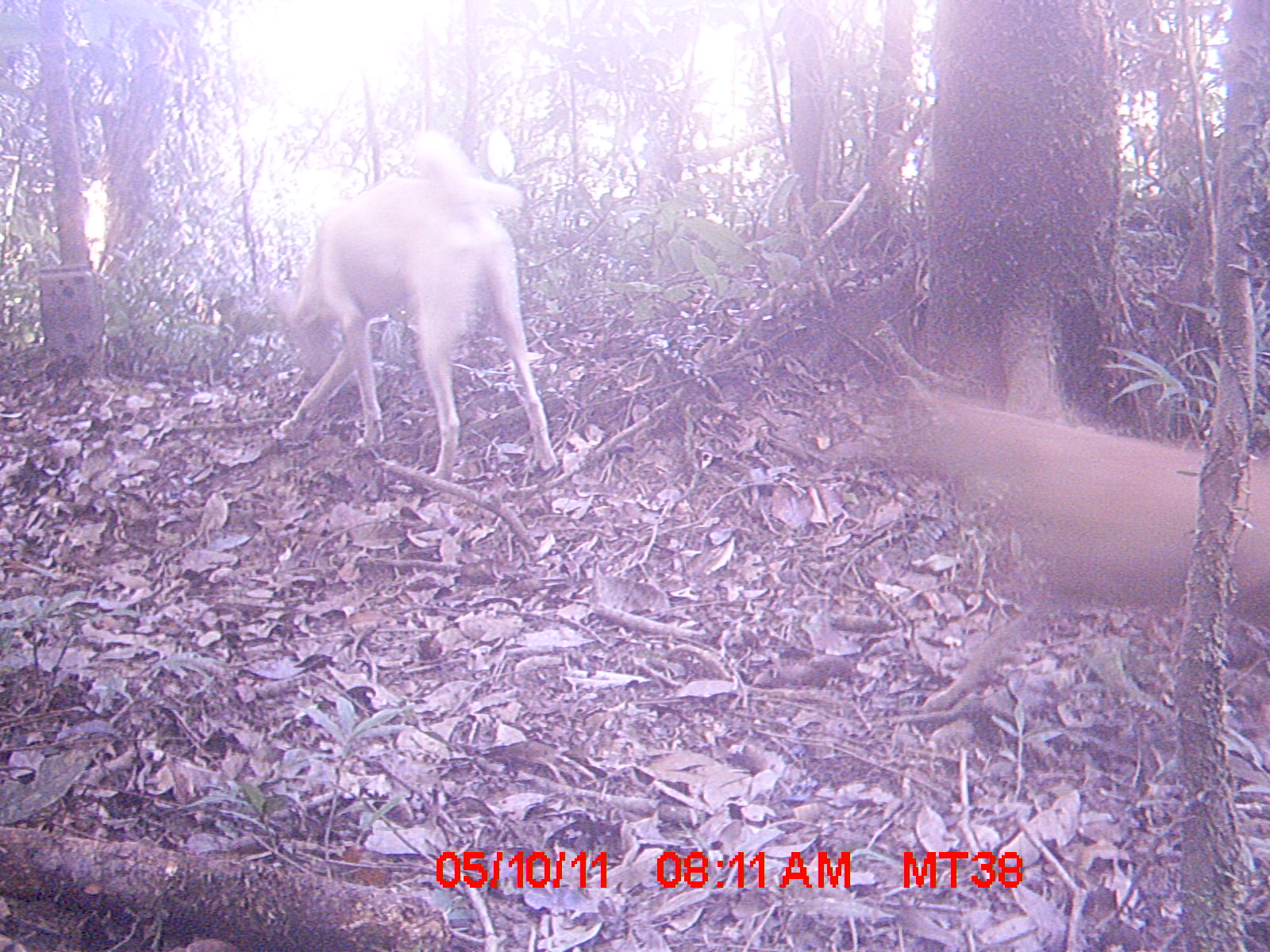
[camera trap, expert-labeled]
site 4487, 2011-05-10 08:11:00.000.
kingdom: Animalia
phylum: Chordata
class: Mammalia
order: Carnivora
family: Canidae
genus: Canis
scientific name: Canis familiaris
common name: domestic dog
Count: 4.